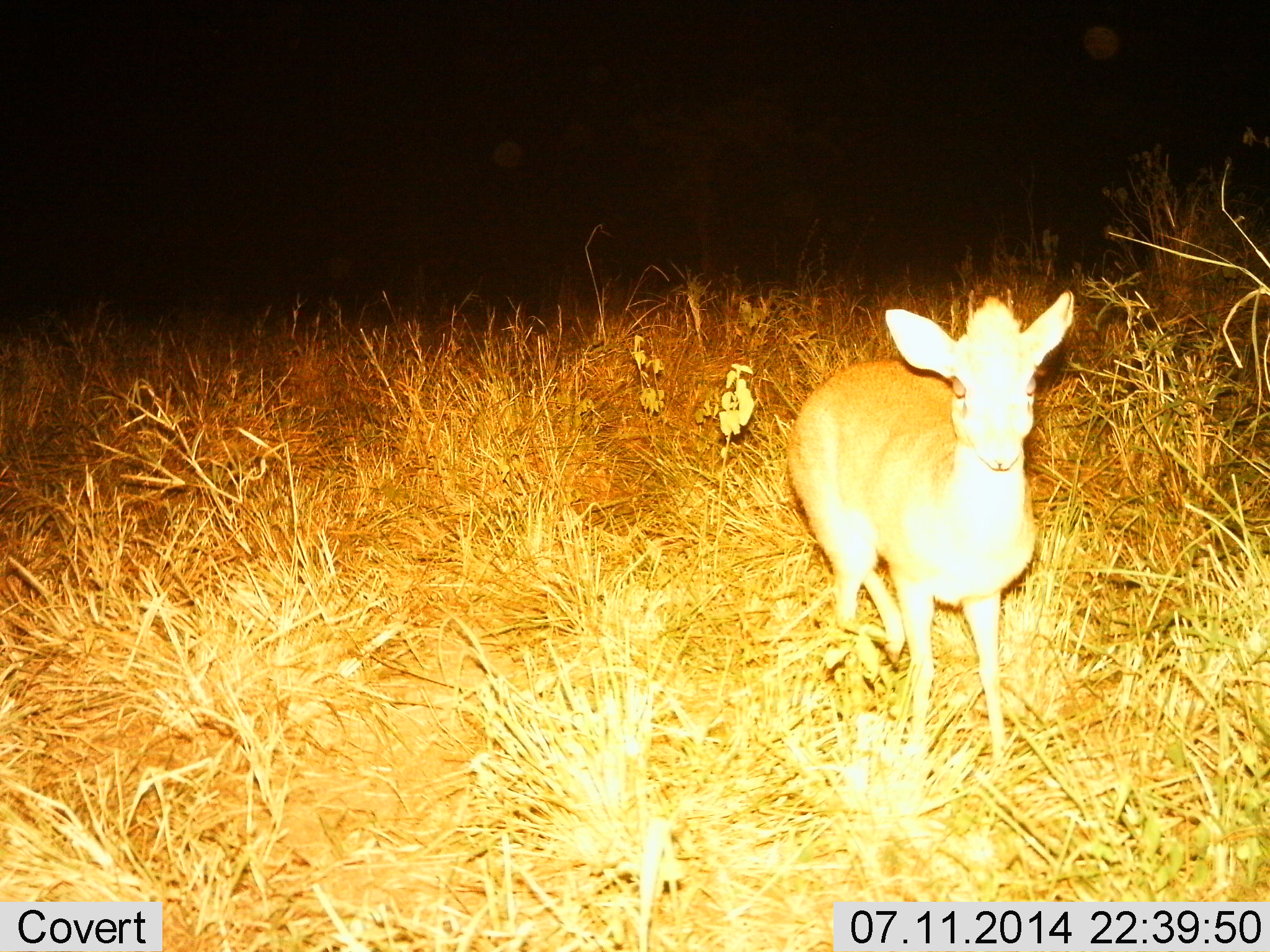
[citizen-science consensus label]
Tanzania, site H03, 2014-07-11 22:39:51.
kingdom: Animalia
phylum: Chordata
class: Mammalia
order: Artiodactyla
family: Bovidae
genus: Madoqua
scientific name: Madoqua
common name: dikdik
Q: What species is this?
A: Dikdik (Madoqua).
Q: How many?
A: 1.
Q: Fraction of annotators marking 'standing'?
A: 100%.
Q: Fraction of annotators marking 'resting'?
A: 0%.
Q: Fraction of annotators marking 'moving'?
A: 10%.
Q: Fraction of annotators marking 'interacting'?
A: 0%.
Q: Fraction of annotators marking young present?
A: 0%.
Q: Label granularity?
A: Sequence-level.